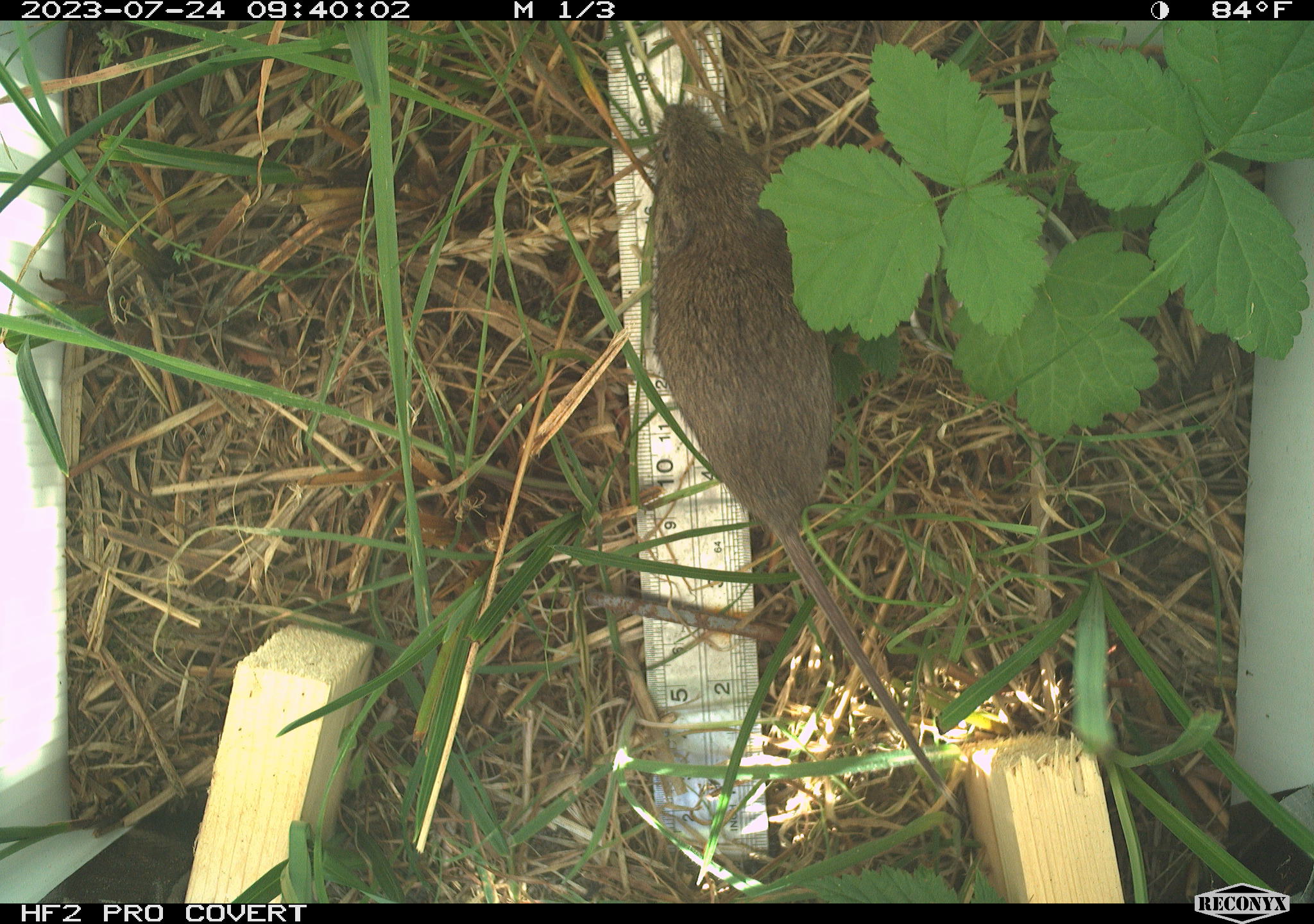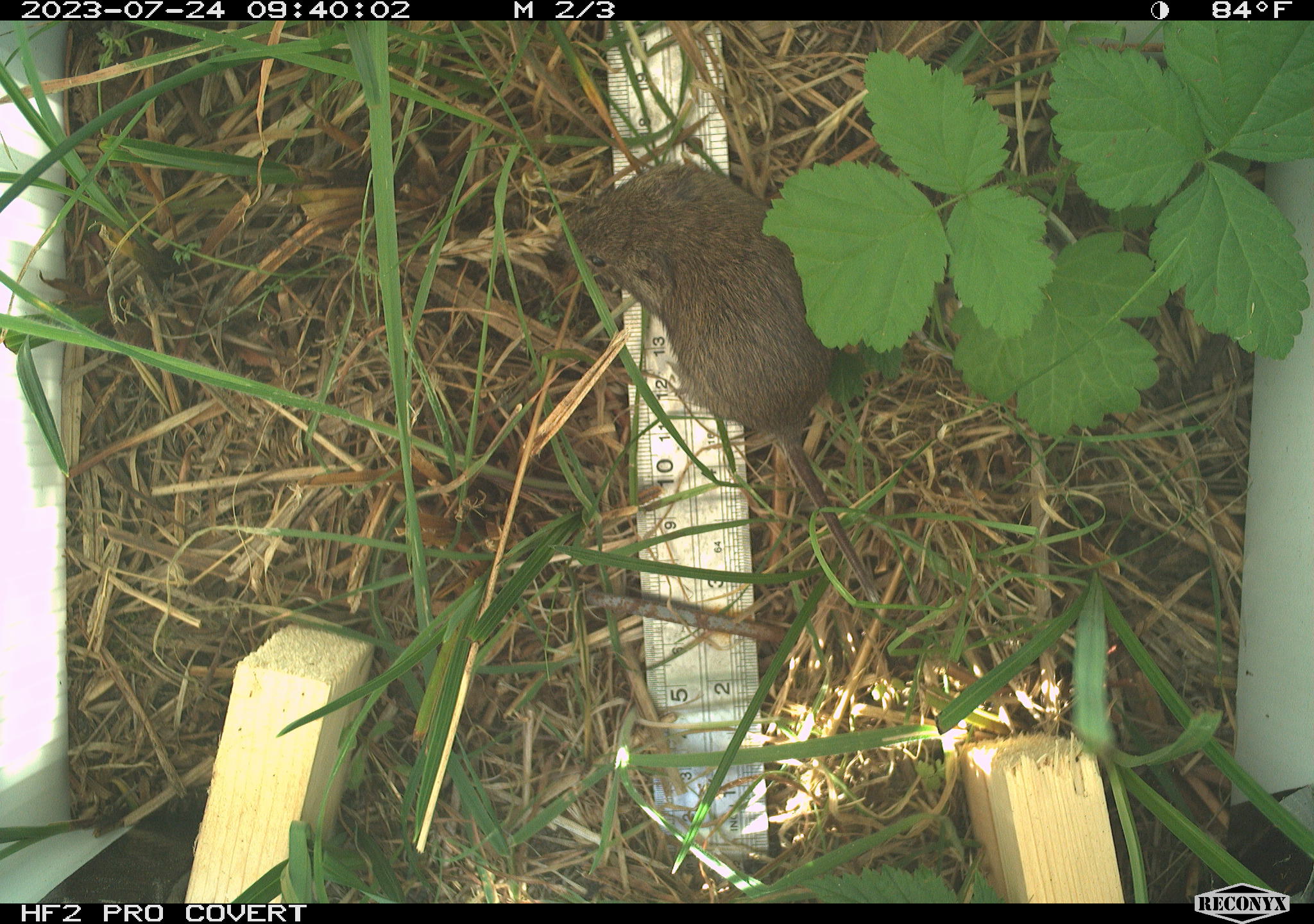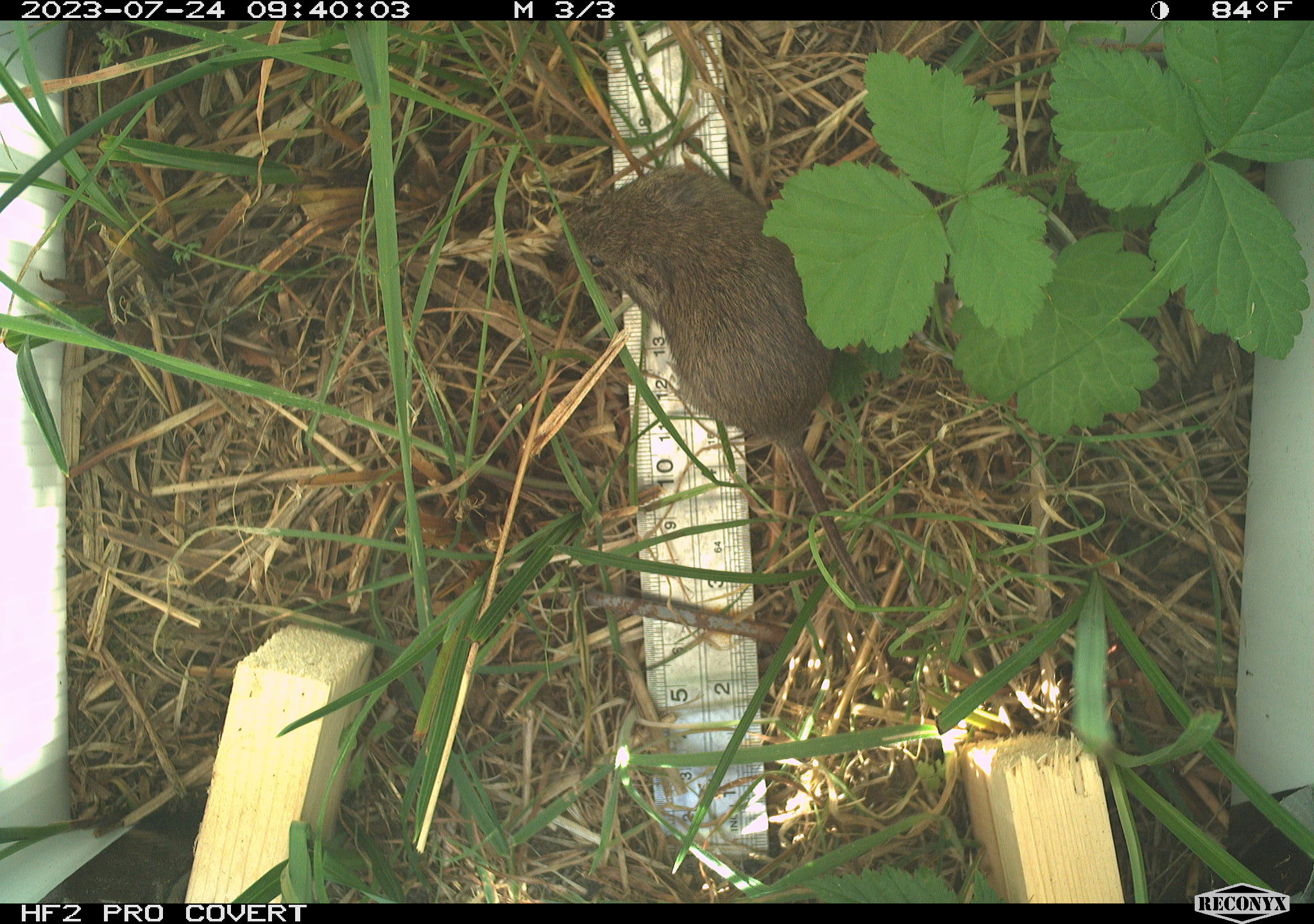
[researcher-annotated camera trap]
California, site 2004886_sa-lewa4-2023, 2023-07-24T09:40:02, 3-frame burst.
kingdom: Animalia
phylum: Chordata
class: Mammalia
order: Rodentia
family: Cricetidae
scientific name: Cricetidae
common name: hamsters, voles, lemmings, and allies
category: cricetidae family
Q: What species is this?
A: Cricetidae family (hamsters, voles, lemmings, and allies) (Cricetidae).